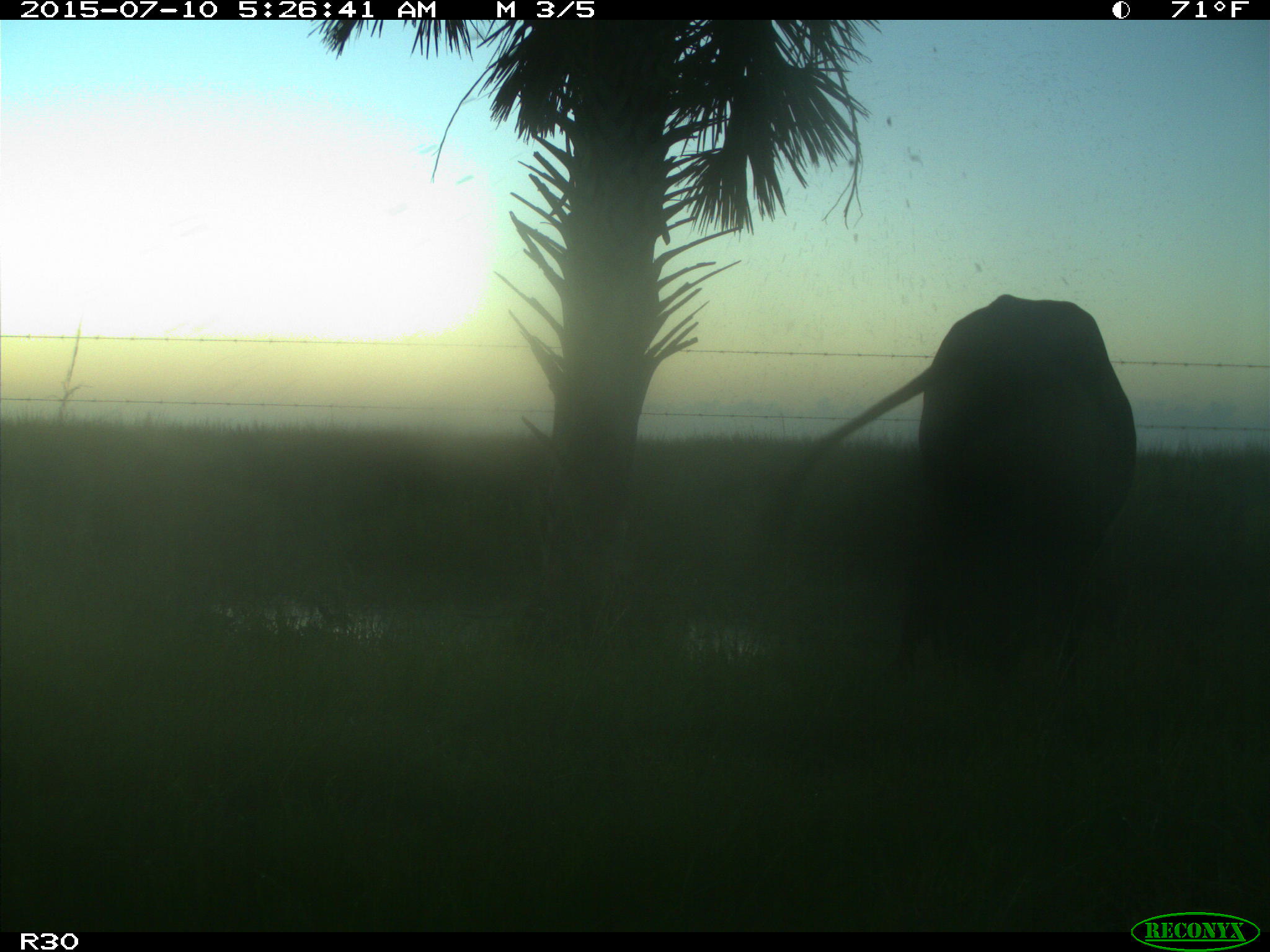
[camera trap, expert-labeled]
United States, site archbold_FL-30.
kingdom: Animalia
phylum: Chordata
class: Mammalia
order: Artiodactyla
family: Bovidae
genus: Bos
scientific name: Bos taurus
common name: domestic cow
Bos taurus (domestic cow).